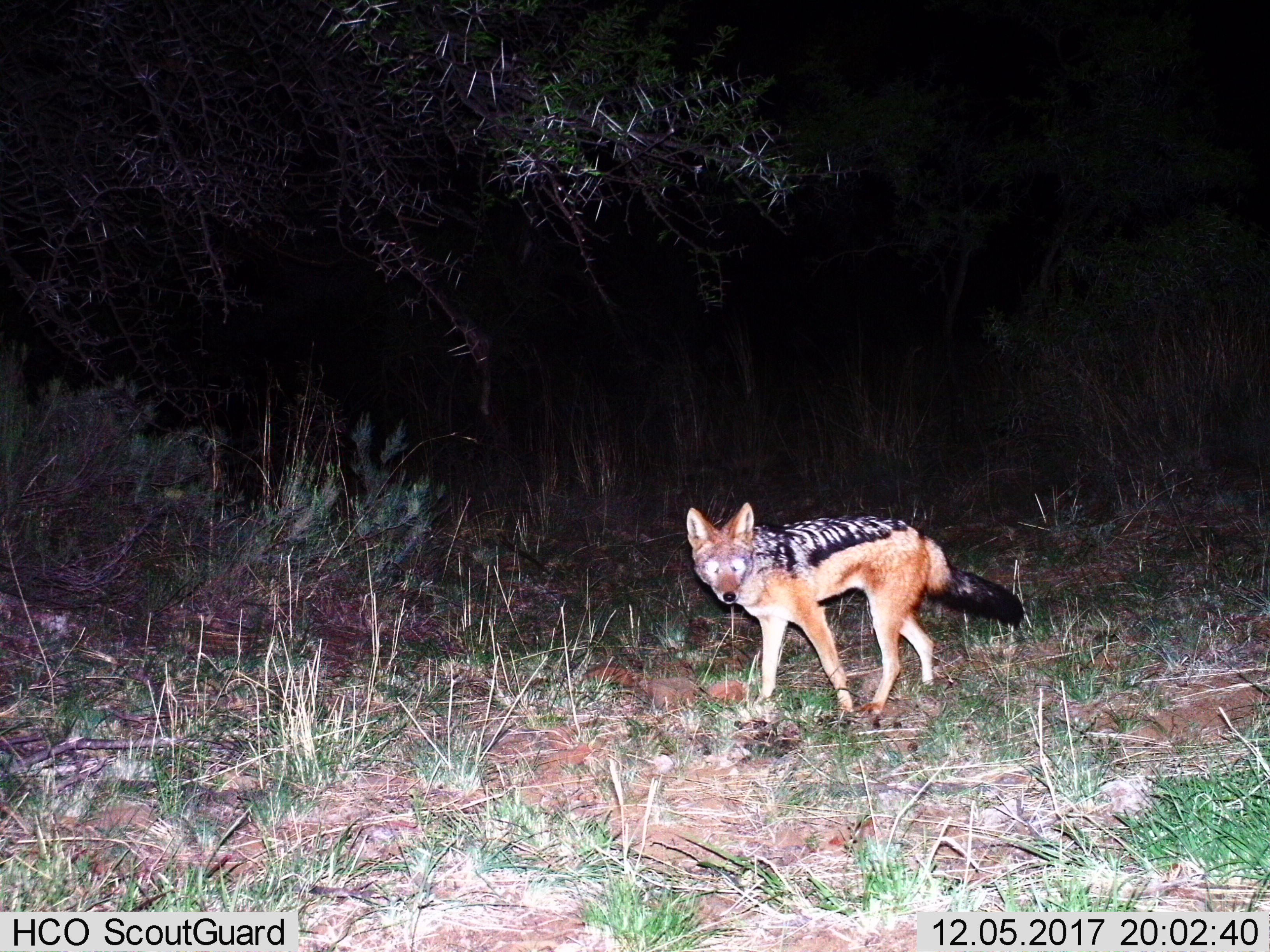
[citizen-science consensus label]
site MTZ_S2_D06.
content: unidentified animal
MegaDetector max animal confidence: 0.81